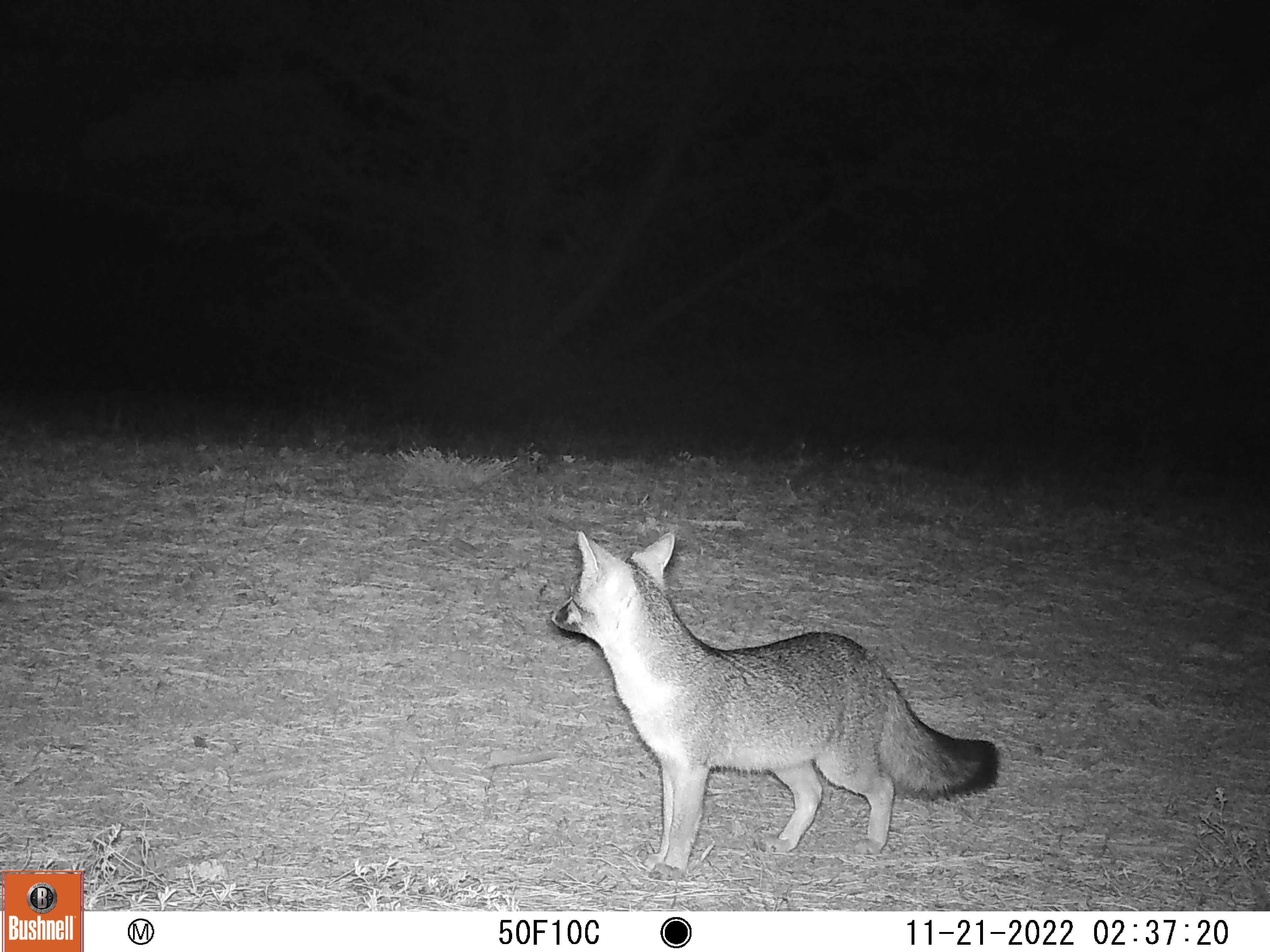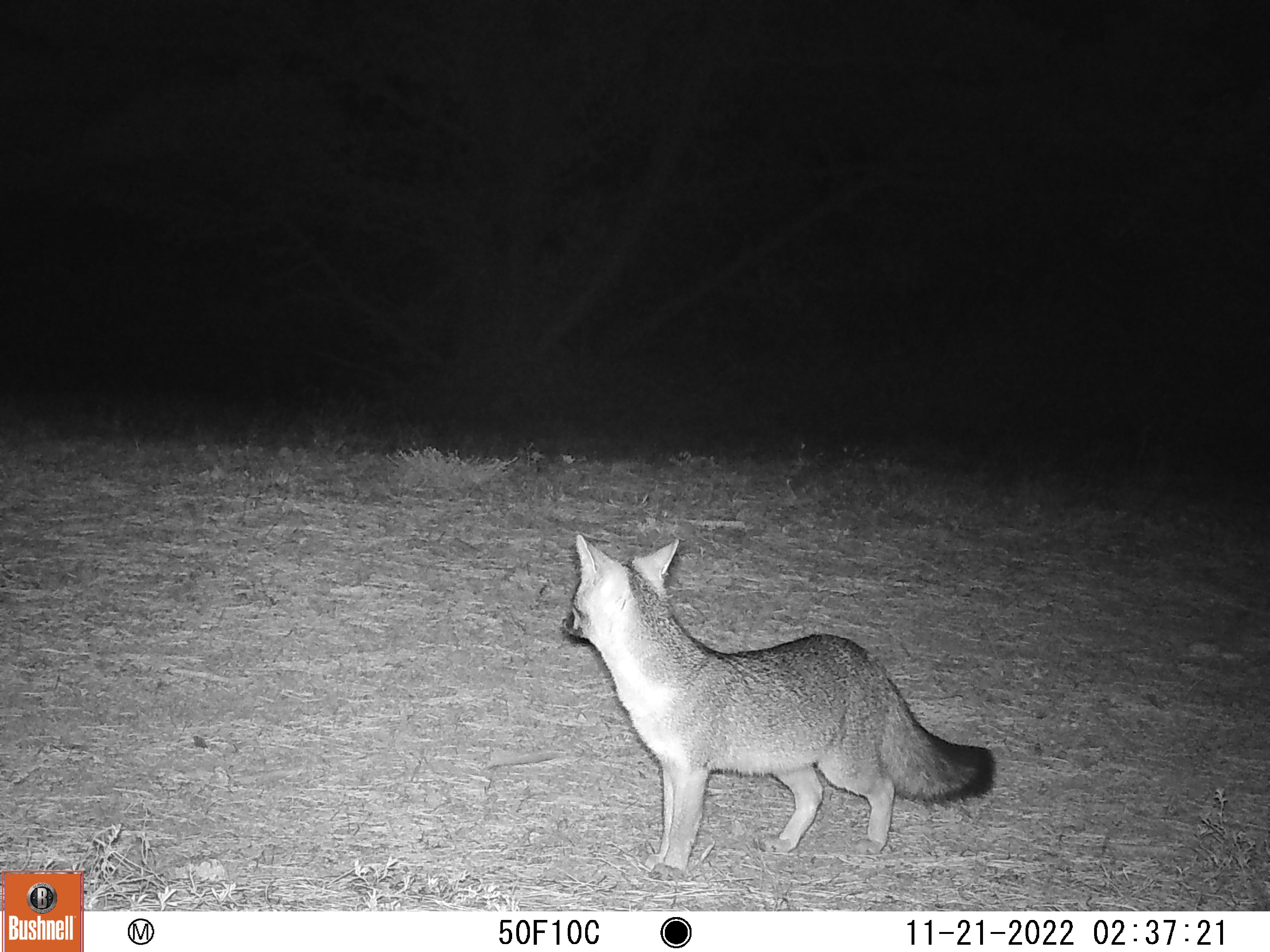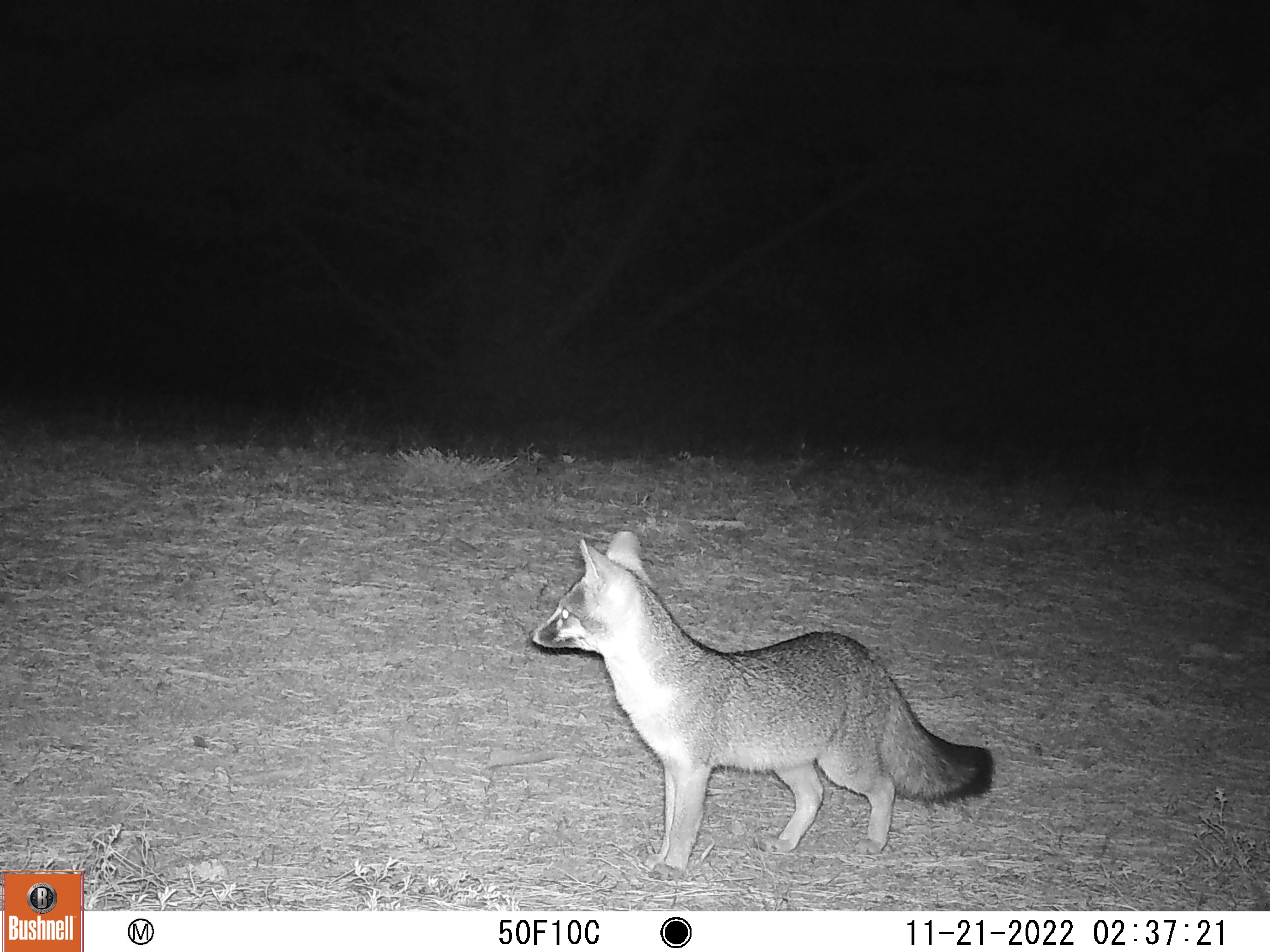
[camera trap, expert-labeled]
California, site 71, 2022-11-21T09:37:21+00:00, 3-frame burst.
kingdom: Animalia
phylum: Chordata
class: Mammalia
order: Carnivora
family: Canidae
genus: Urocyon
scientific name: Urocyon cinereoargenteus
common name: gray fox